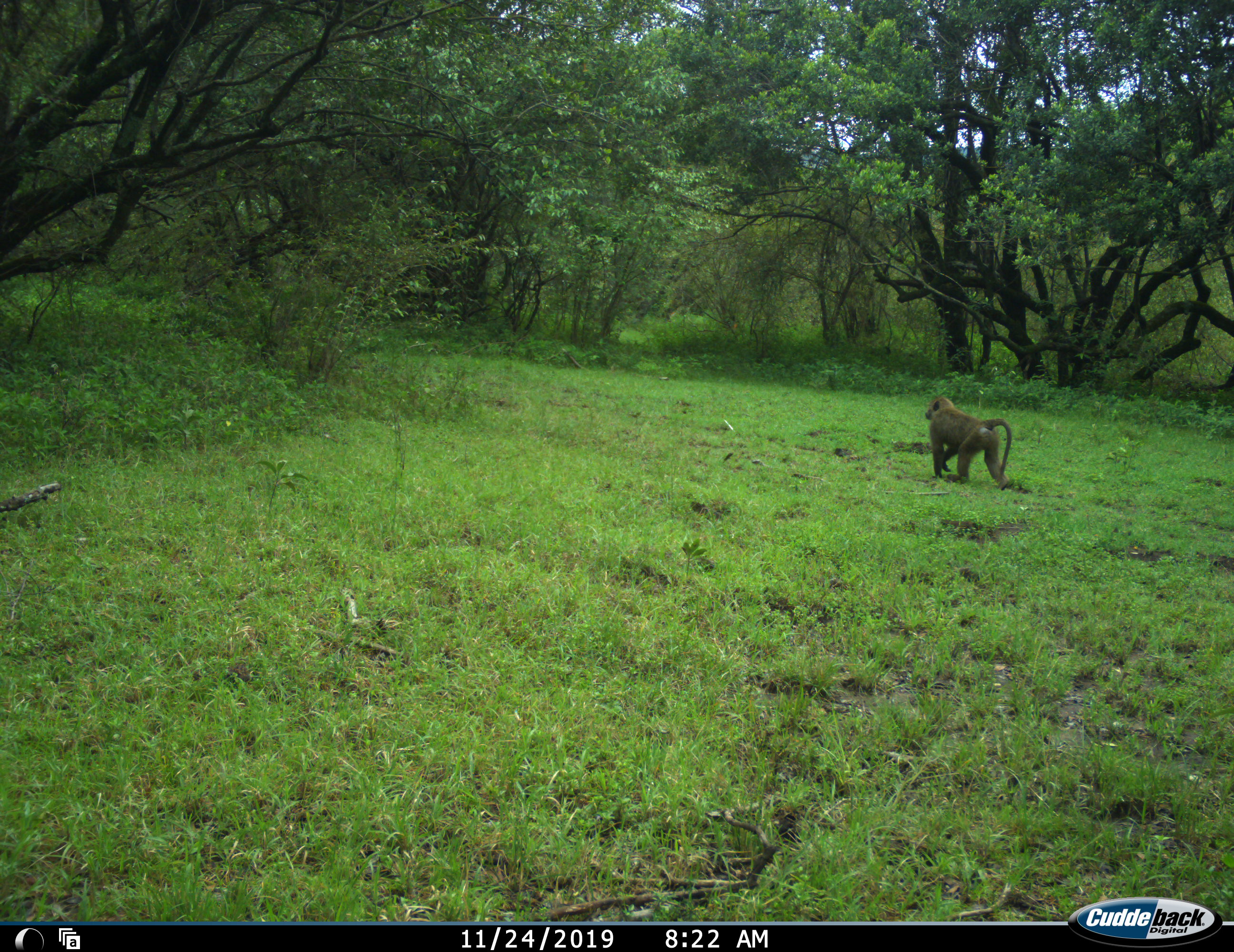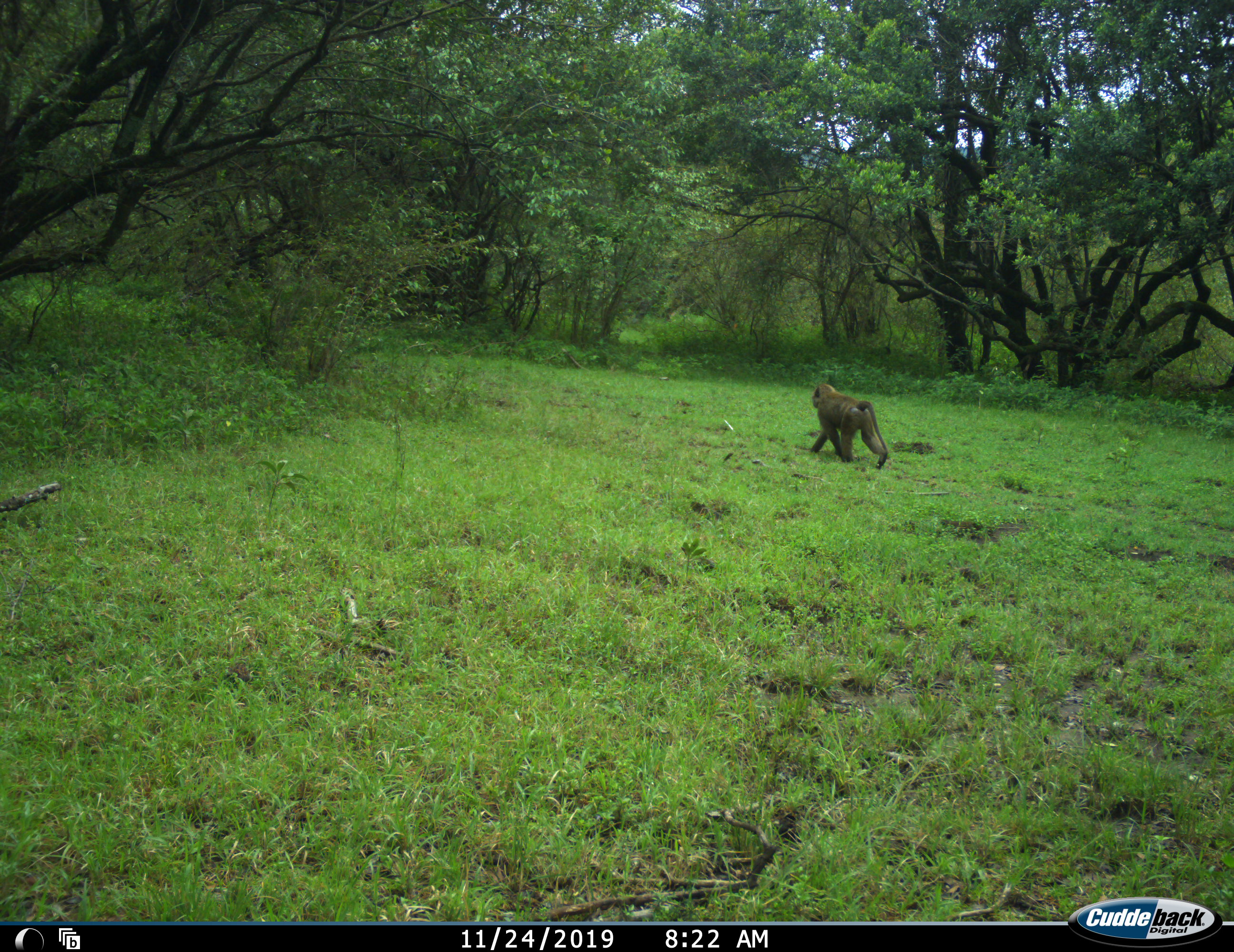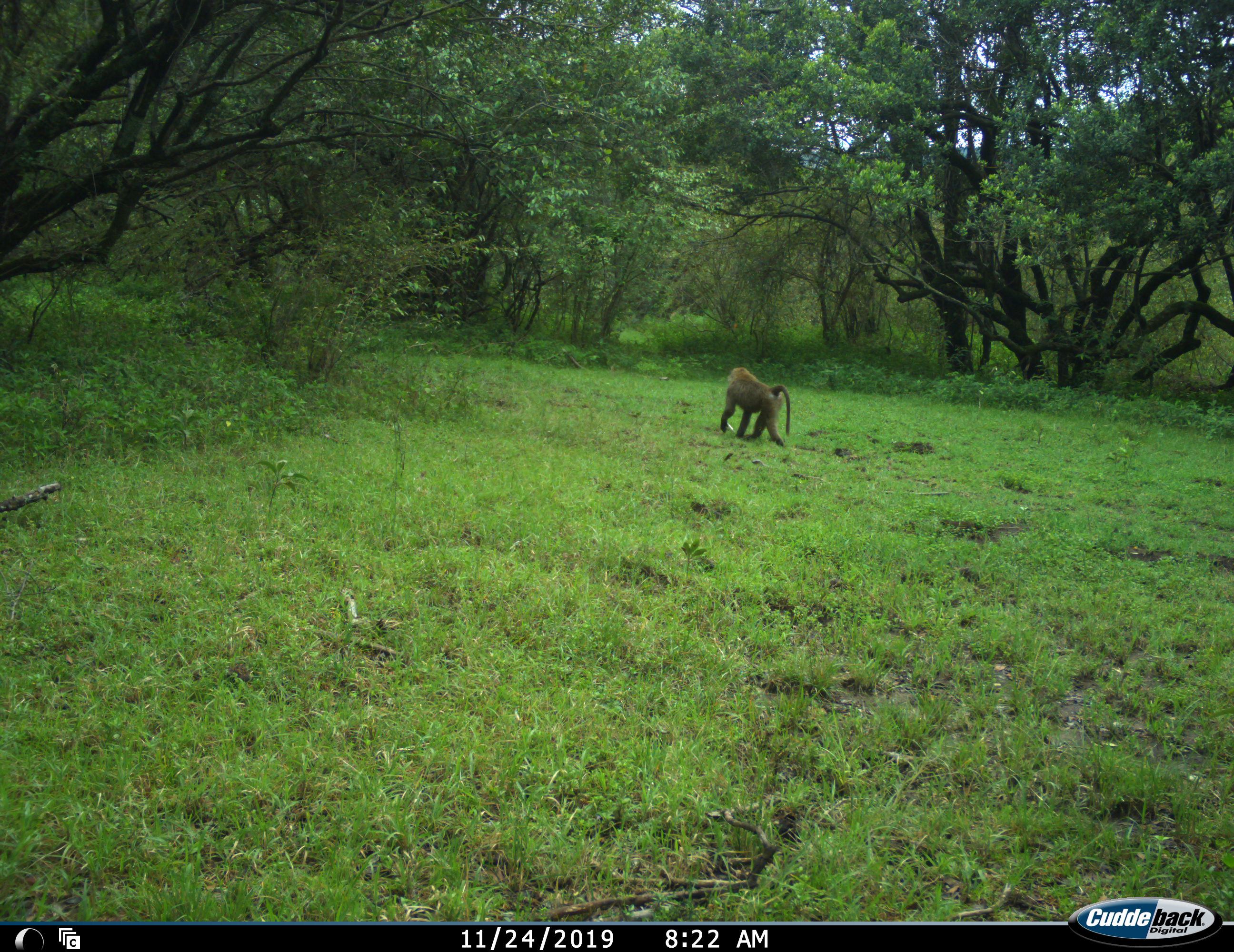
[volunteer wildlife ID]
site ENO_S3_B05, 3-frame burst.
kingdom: Animalia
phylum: Chordata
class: Mammalia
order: Primates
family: Cercopithecidae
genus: Papio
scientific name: Papio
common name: baboon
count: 1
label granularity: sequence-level